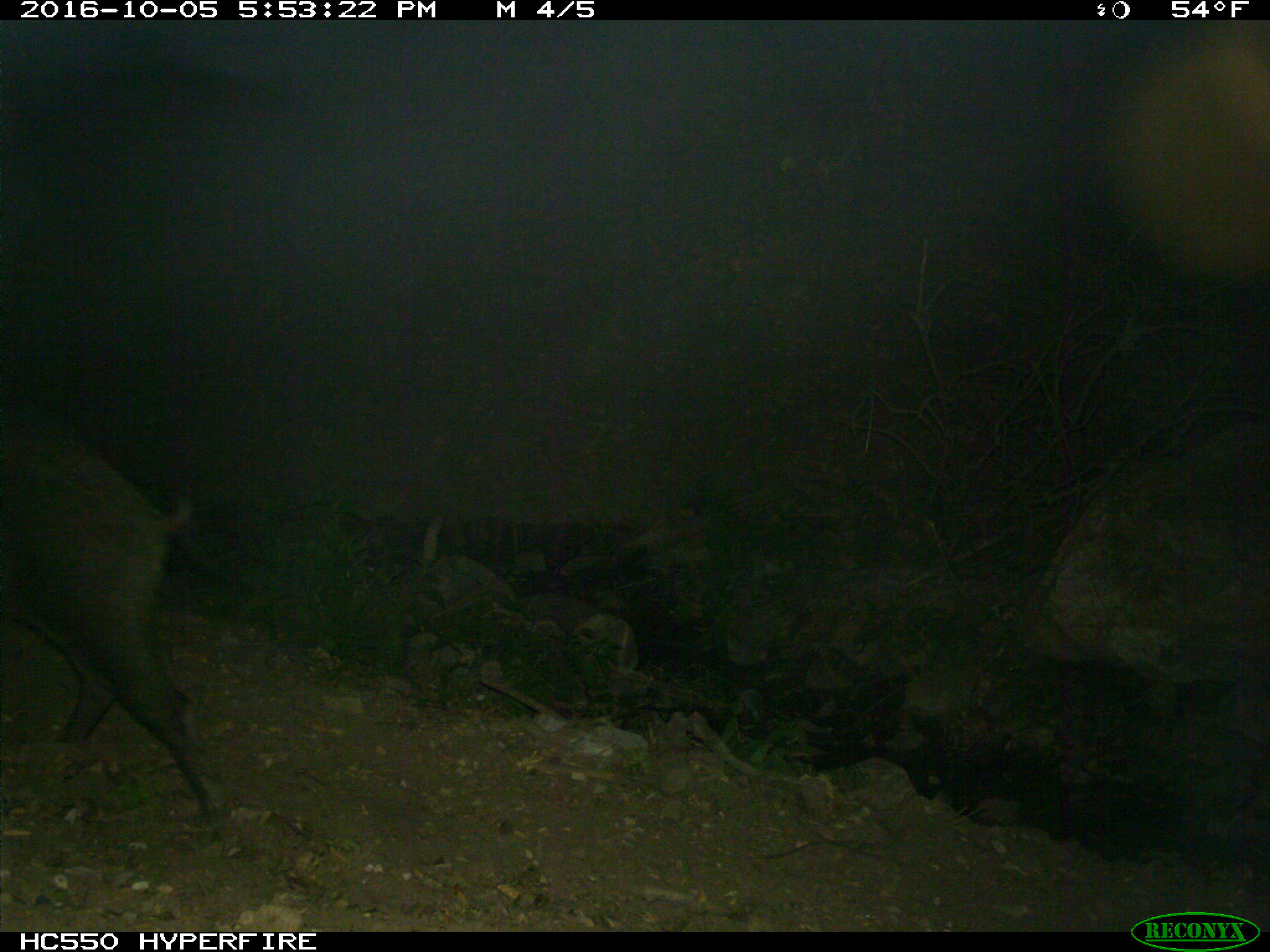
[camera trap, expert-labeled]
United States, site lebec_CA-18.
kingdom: Animalia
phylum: Chordata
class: Mammalia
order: Artiodactyla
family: Suidae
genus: Sus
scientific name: Sus scrofa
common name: wild boar